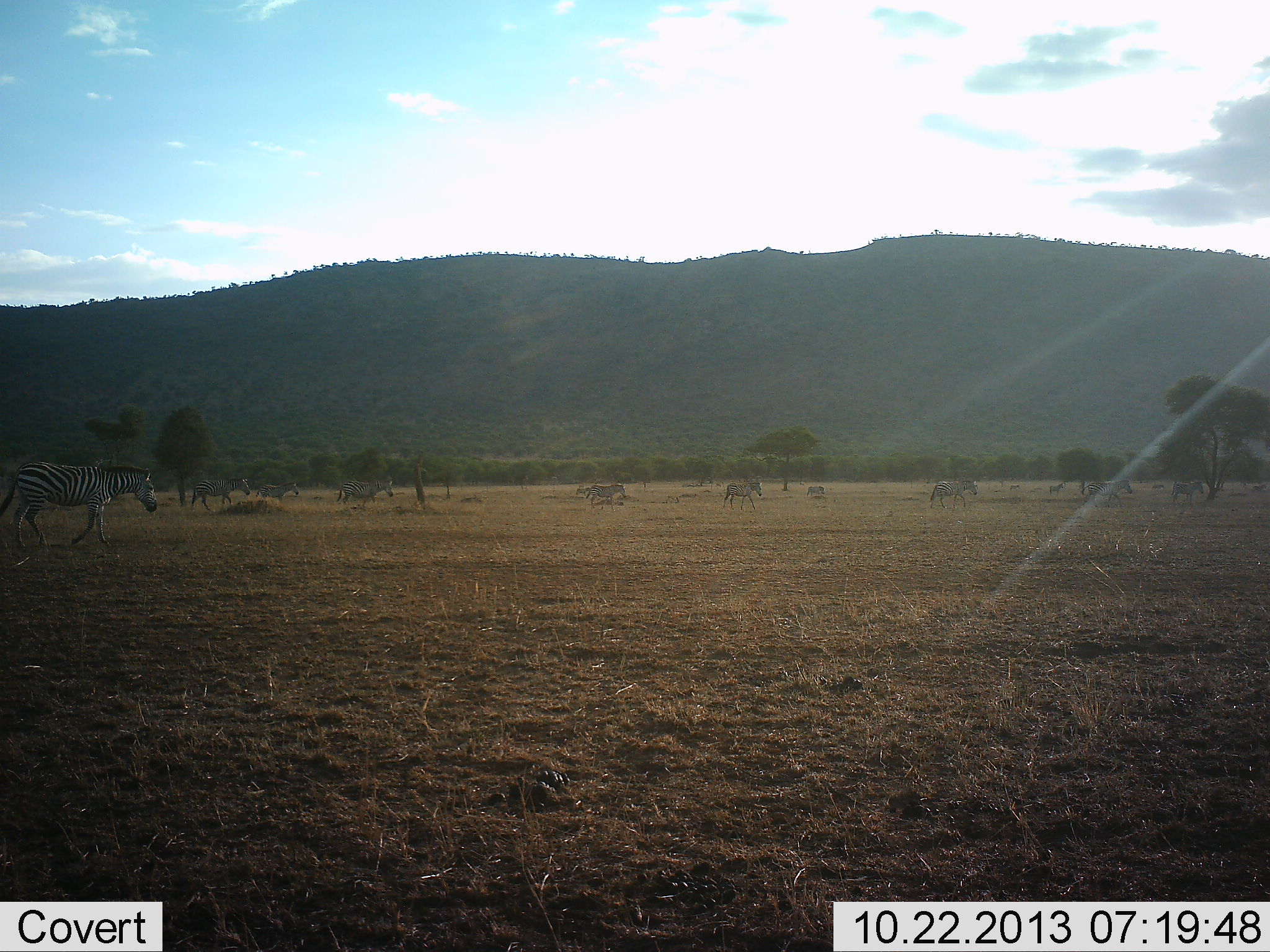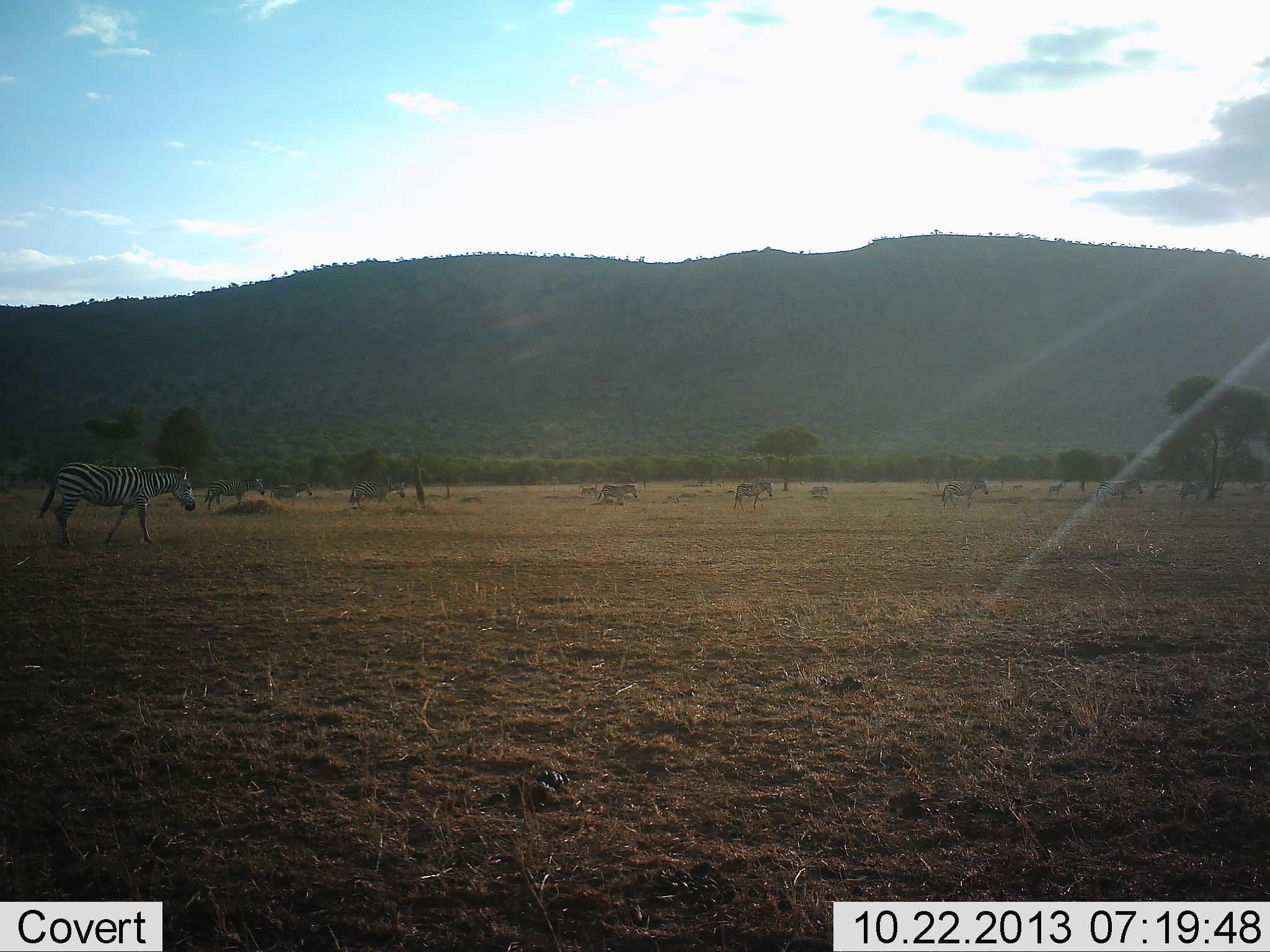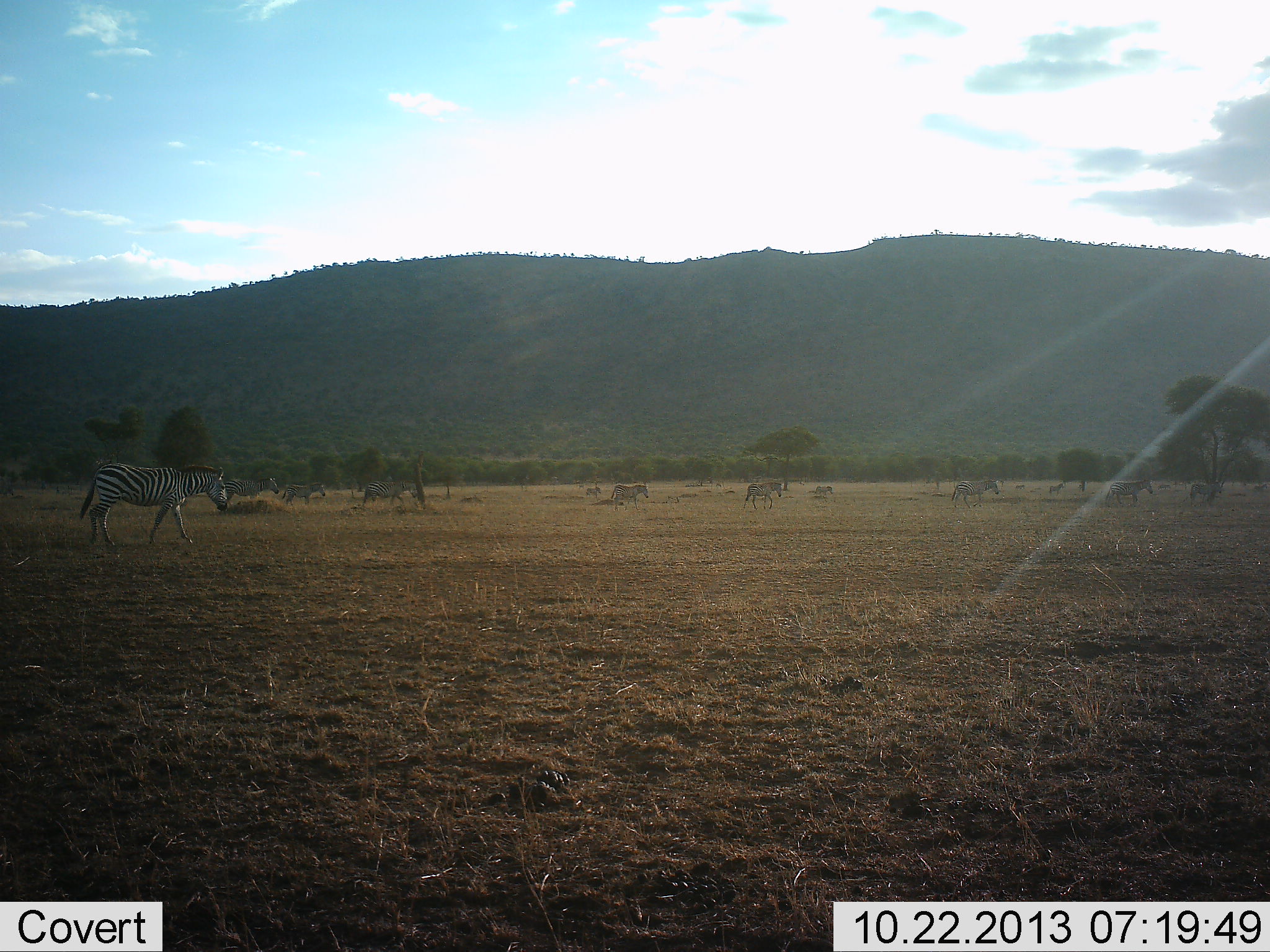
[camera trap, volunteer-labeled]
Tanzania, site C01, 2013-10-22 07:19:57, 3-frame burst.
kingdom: Animalia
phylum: Chordata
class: Mammalia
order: Perissodactyla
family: Equidae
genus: Equus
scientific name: Equus quagga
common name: plains zebra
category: zebra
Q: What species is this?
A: Zebra (plains zebra) (Equus quagga).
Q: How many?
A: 10.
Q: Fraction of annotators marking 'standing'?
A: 0%.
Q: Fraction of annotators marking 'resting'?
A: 0%.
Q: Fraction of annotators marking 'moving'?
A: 90%.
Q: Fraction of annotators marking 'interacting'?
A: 0%.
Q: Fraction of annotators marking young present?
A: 0%.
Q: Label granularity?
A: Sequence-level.